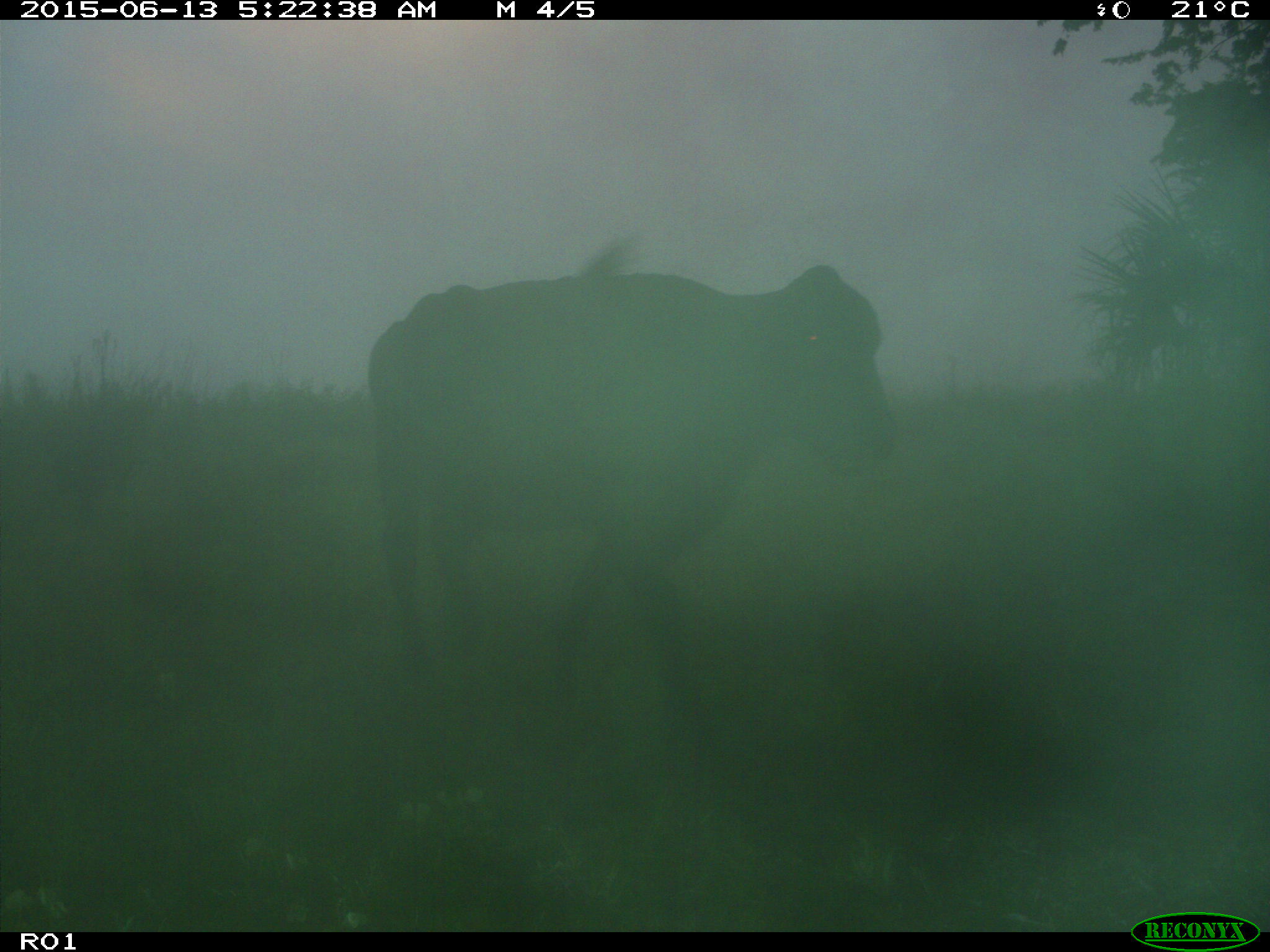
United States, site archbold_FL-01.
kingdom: Animalia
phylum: Chordata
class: Mammalia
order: Artiodactyla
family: Bovidae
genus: Bos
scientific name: Bos taurus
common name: domestic cow